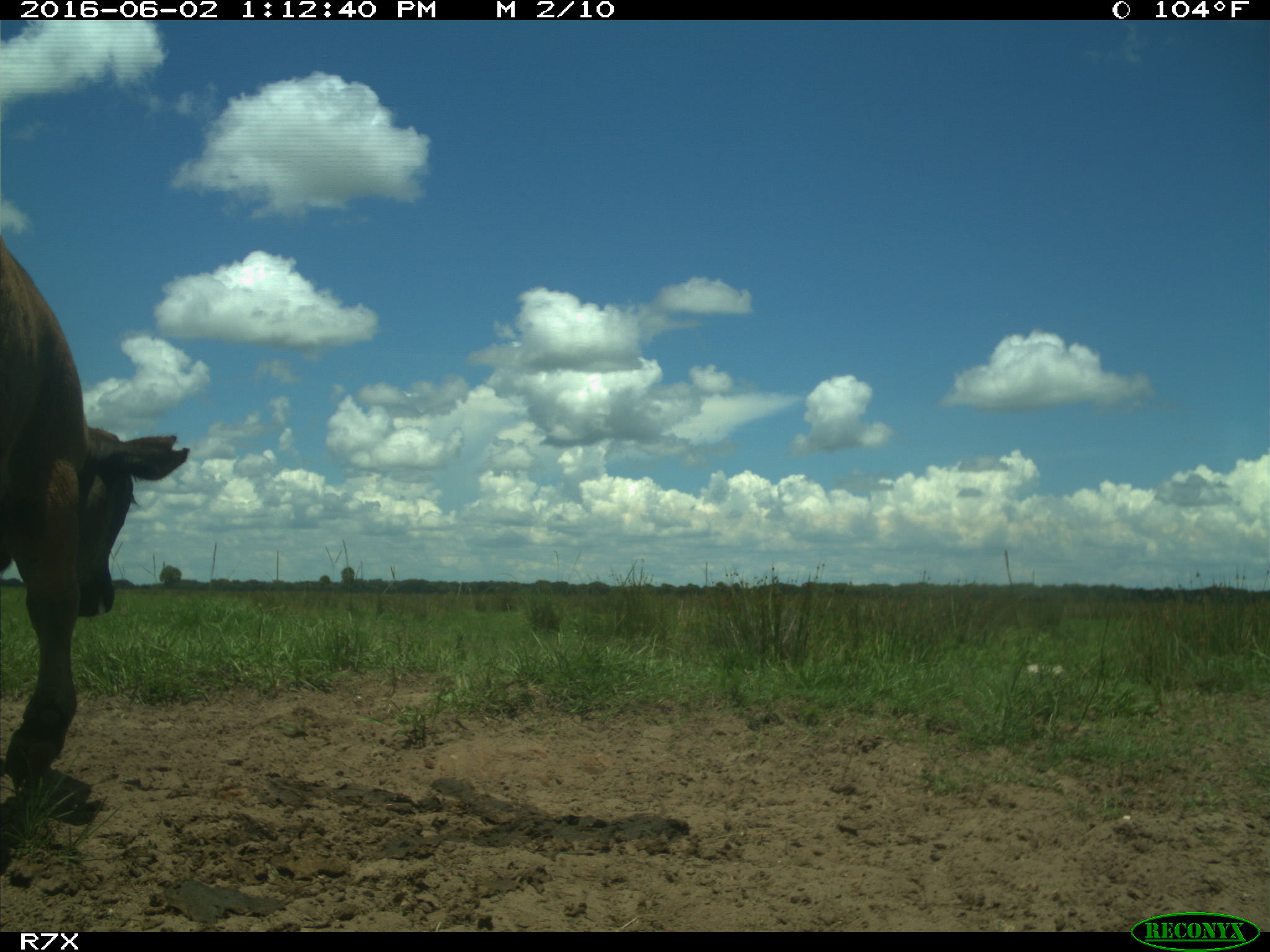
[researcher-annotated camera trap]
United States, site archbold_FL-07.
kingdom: Animalia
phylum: Chordata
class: Mammalia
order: Artiodactyla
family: Bovidae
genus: Bos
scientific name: Bos taurus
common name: domestic cow